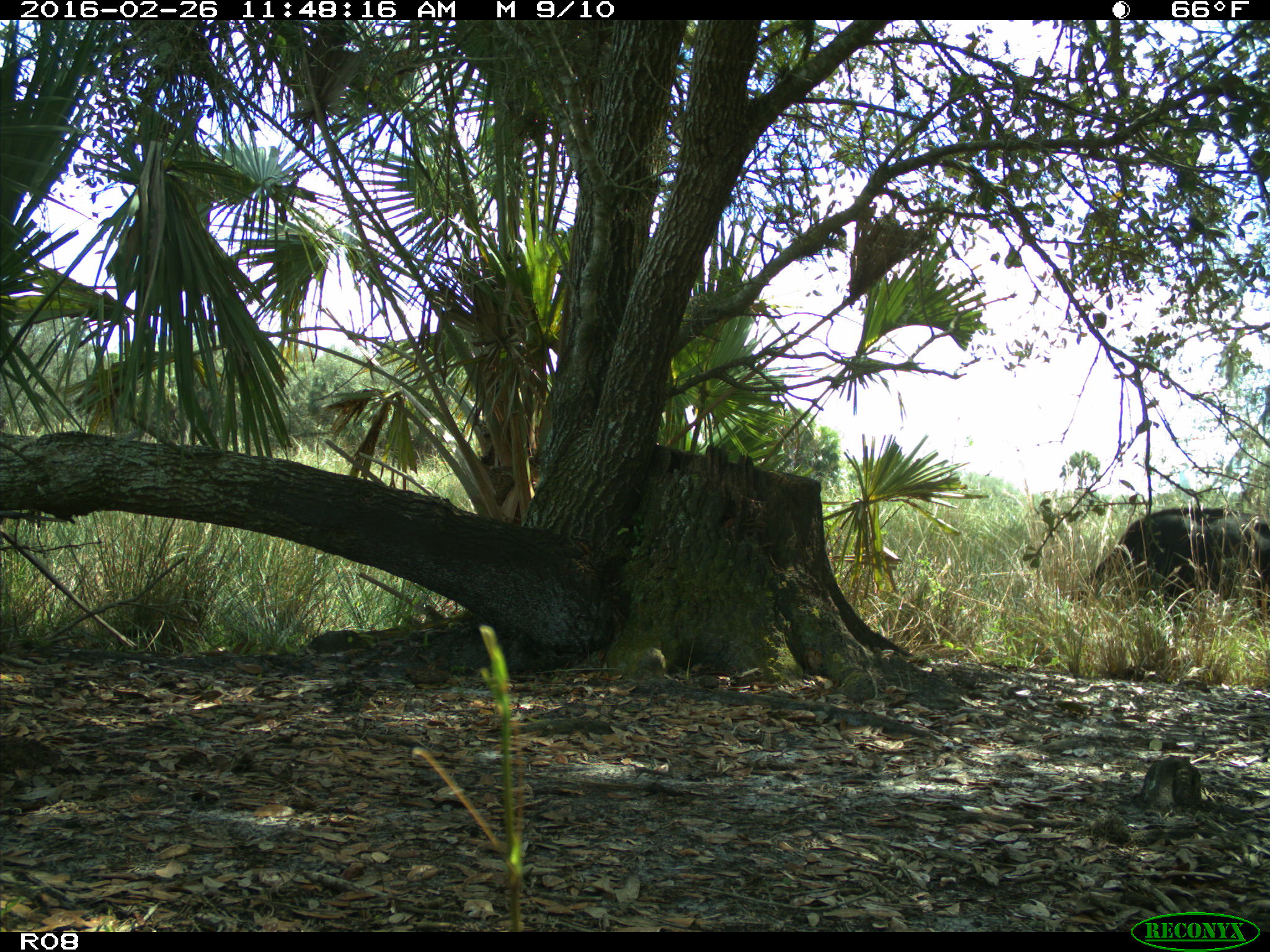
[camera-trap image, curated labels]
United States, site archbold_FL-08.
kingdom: Animalia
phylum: Chordata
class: Mammalia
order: Artiodactyla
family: Bovidae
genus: Bos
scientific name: Bos taurus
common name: domestic cow